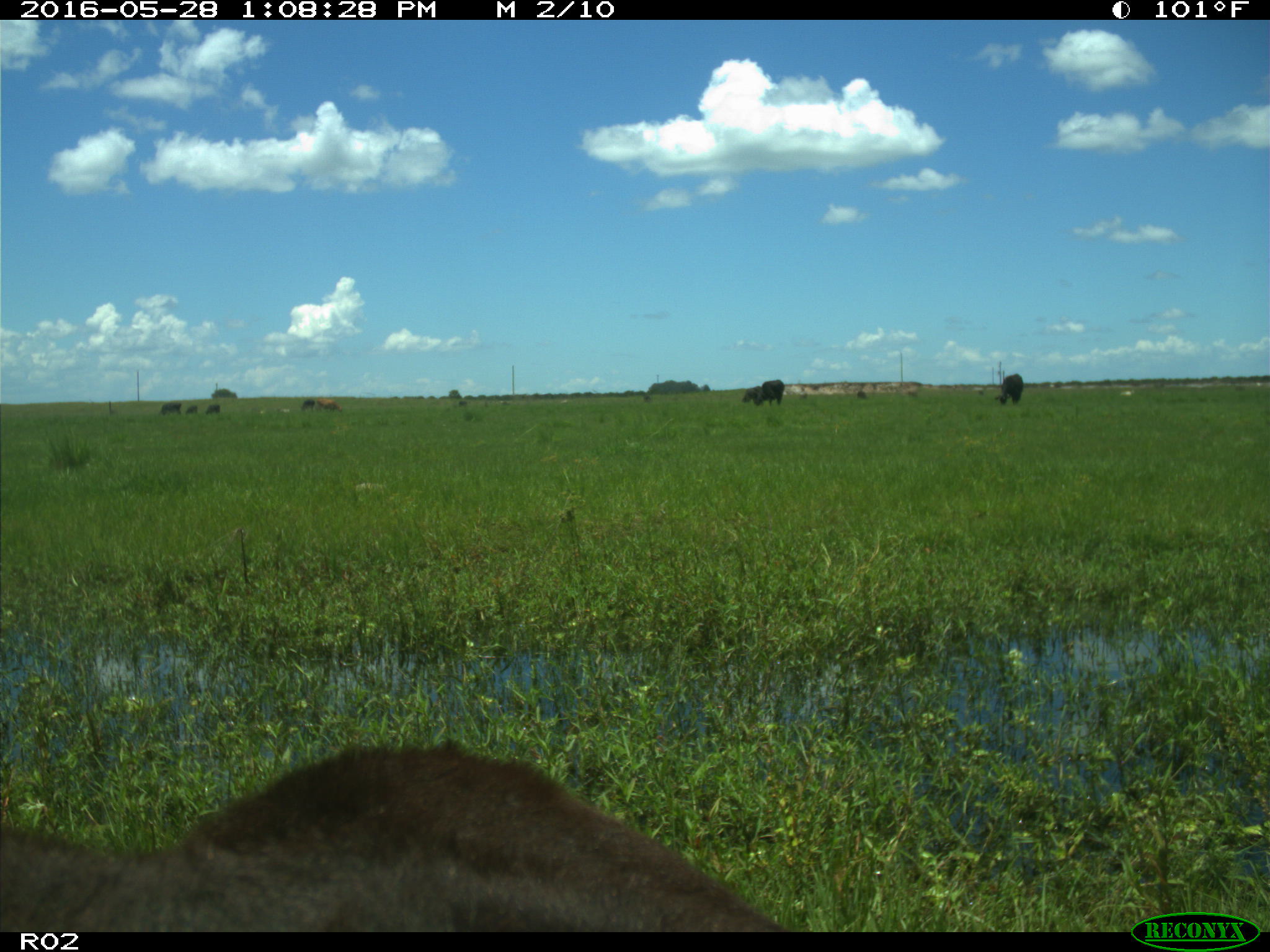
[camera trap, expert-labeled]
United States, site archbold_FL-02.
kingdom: Animalia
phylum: Chordata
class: Mammalia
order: Artiodactyla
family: Bovidae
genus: Bos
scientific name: Bos taurus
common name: domestic cow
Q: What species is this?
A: Bos taurus (domestic cow).